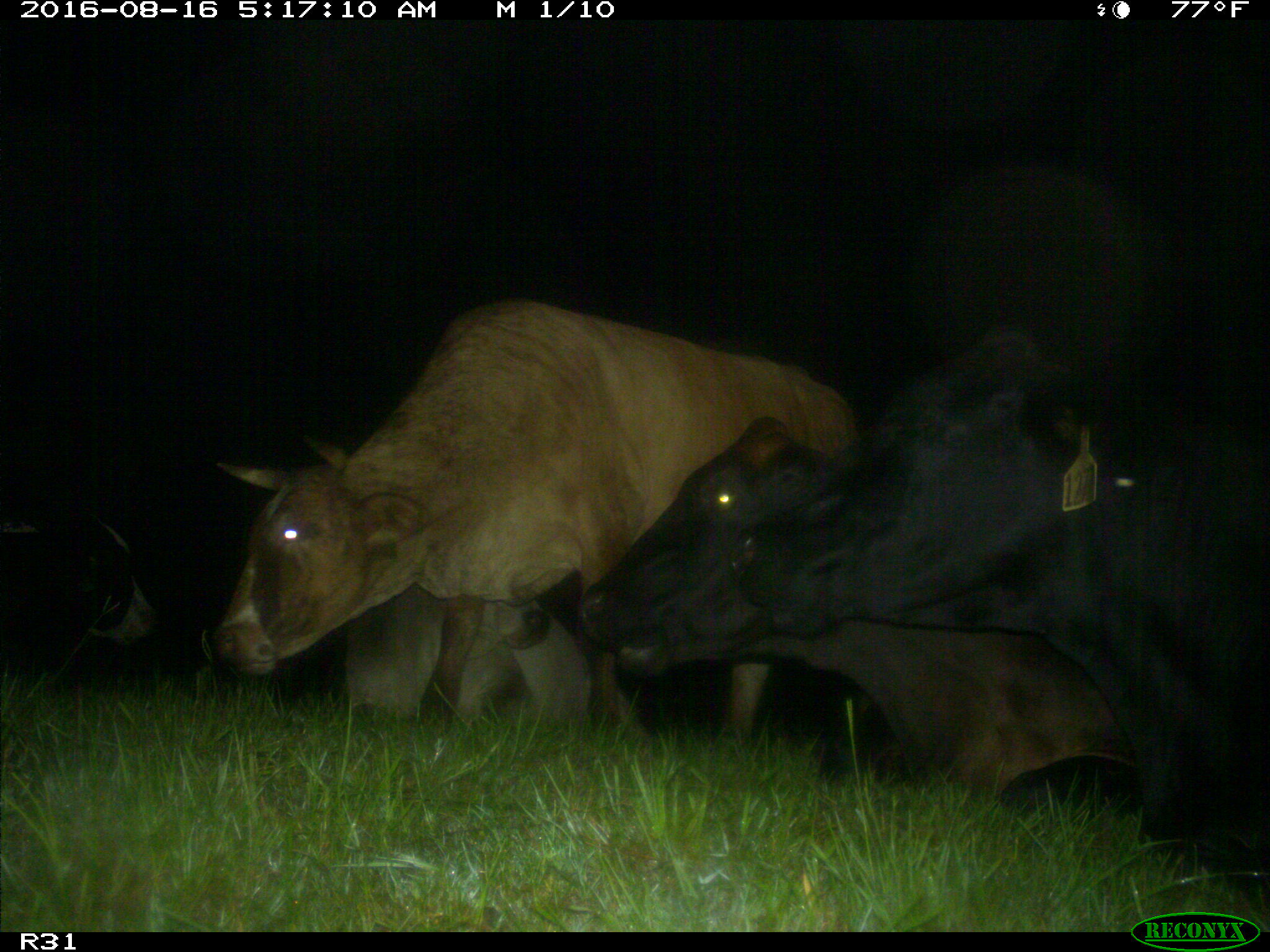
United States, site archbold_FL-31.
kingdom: Animalia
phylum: Chordata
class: Mammalia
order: Artiodactyla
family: Bovidae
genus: Bos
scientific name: Bos taurus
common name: domestic cow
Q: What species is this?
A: Bos taurus (domestic cow).